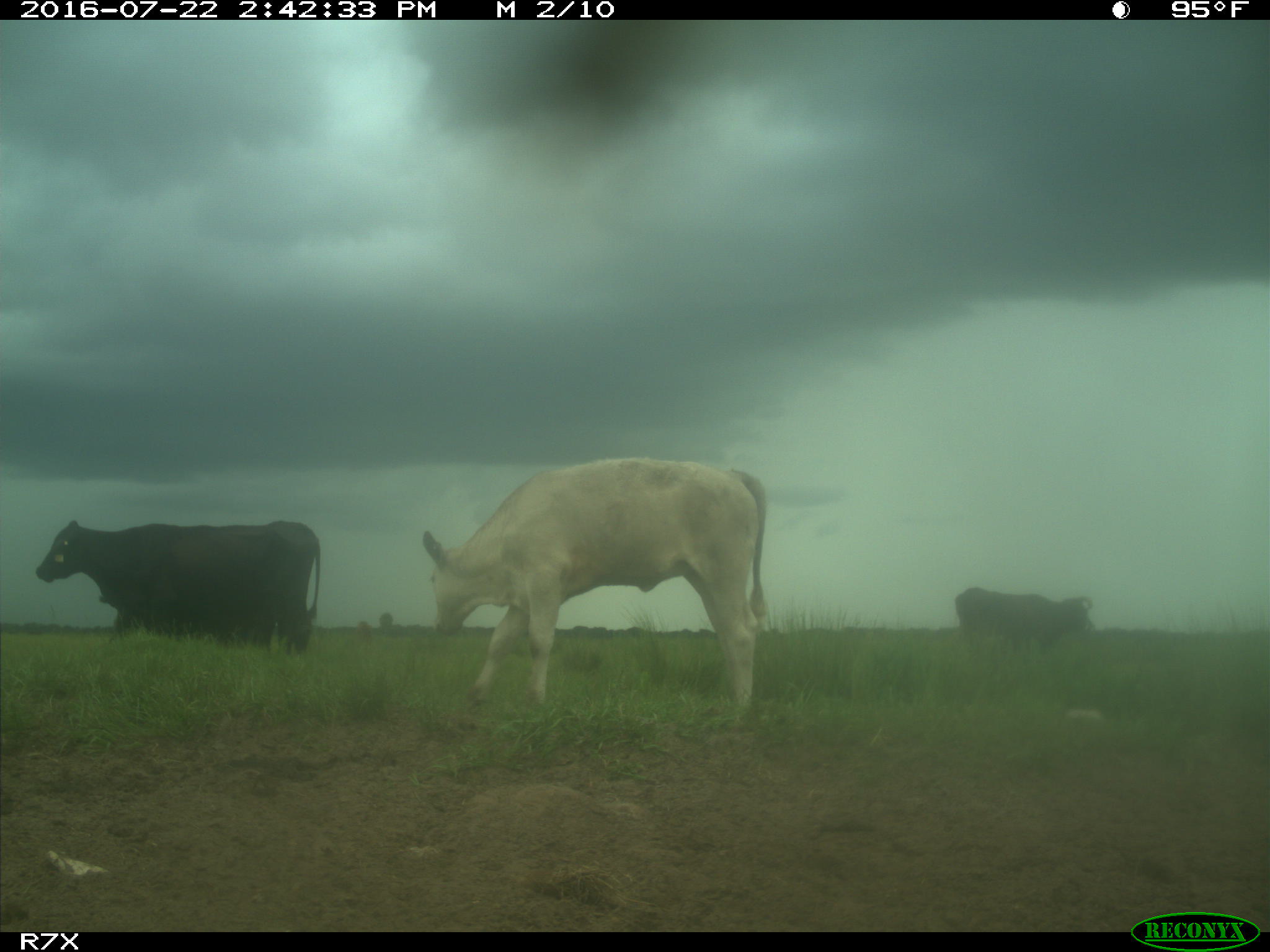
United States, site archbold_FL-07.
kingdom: Animalia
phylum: Chordata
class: Mammalia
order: Artiodactyla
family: Bovidae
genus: Bos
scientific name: Bos taurus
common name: domestic cow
Bos taurus (domestic cow).